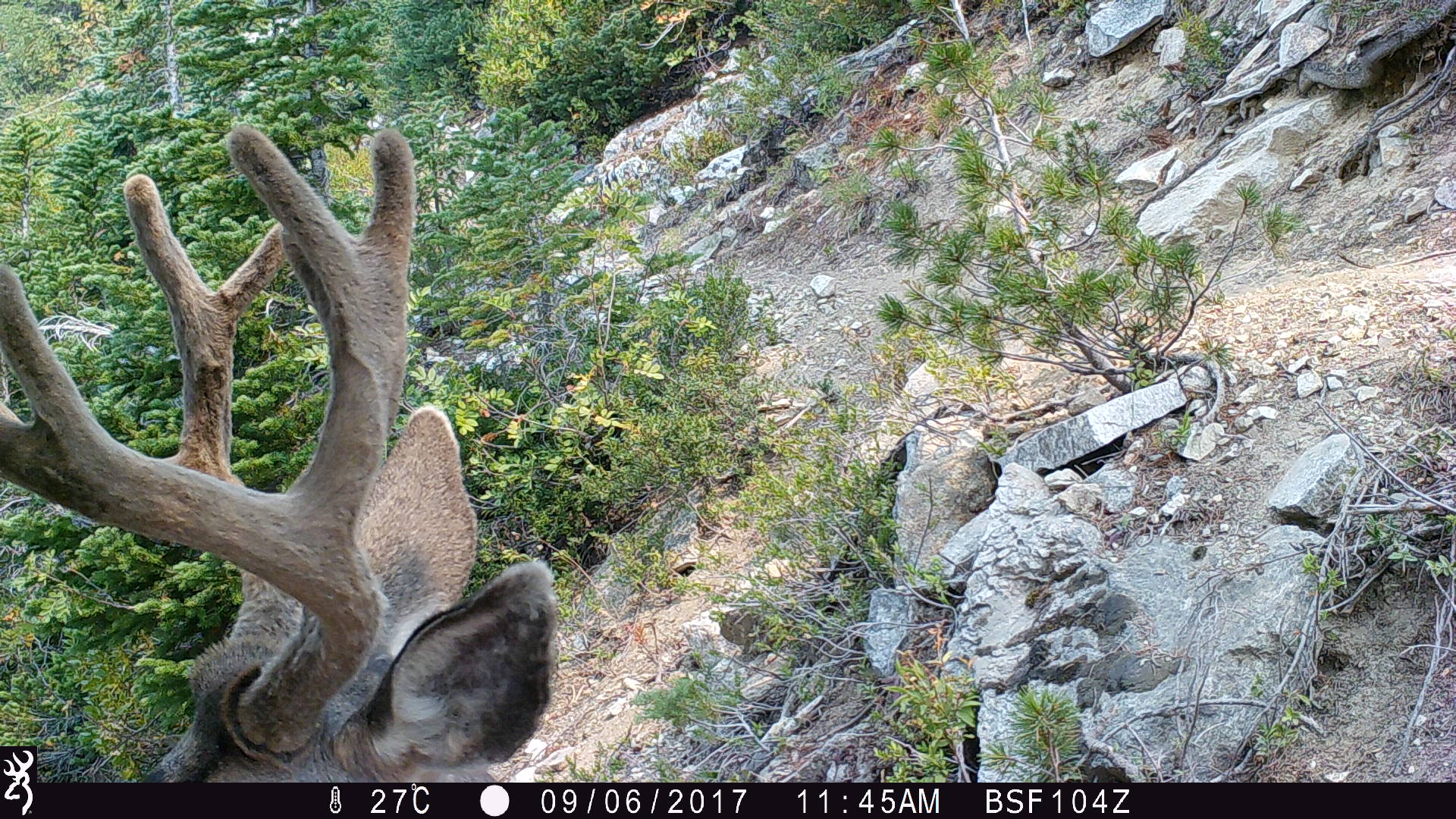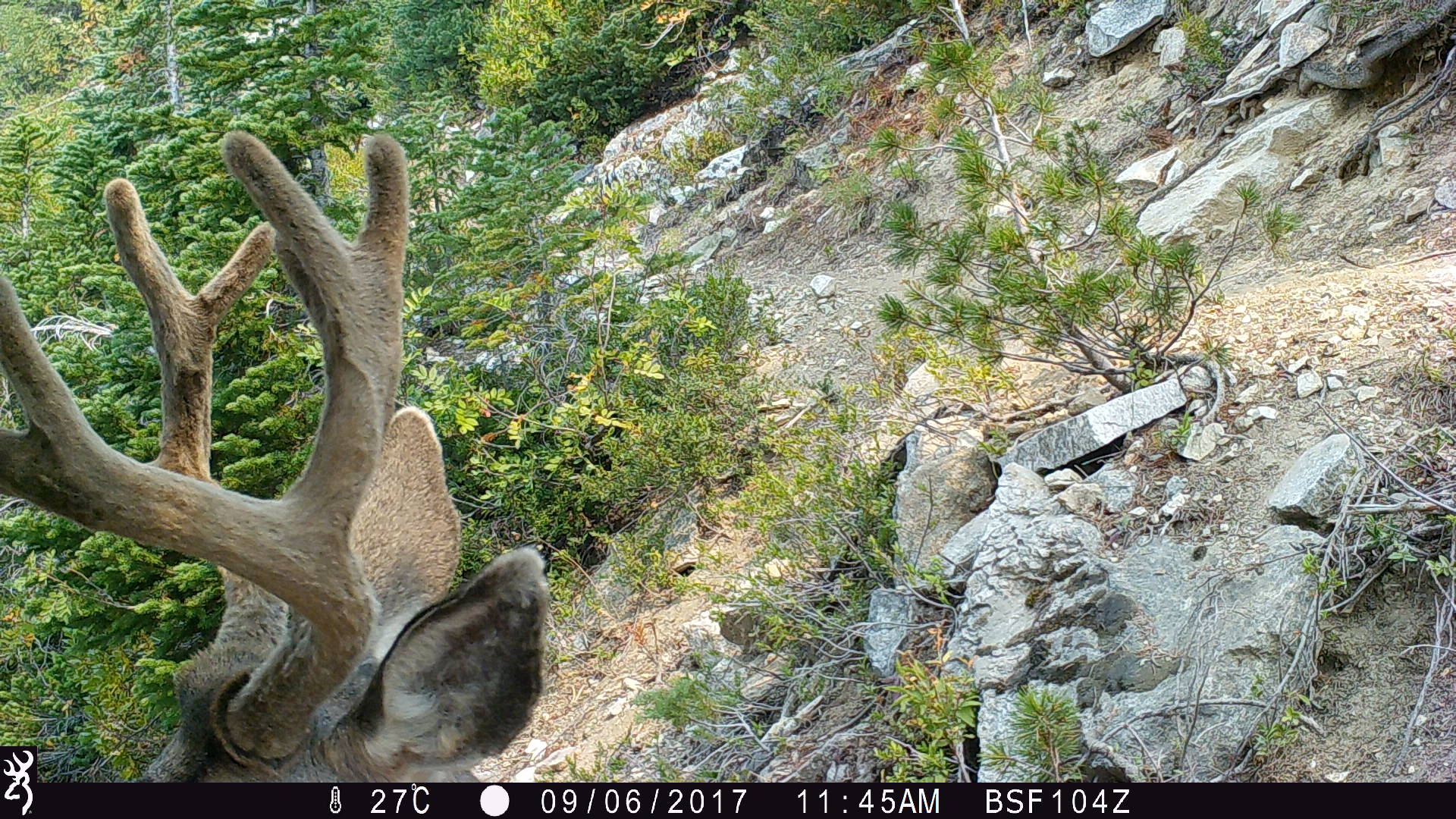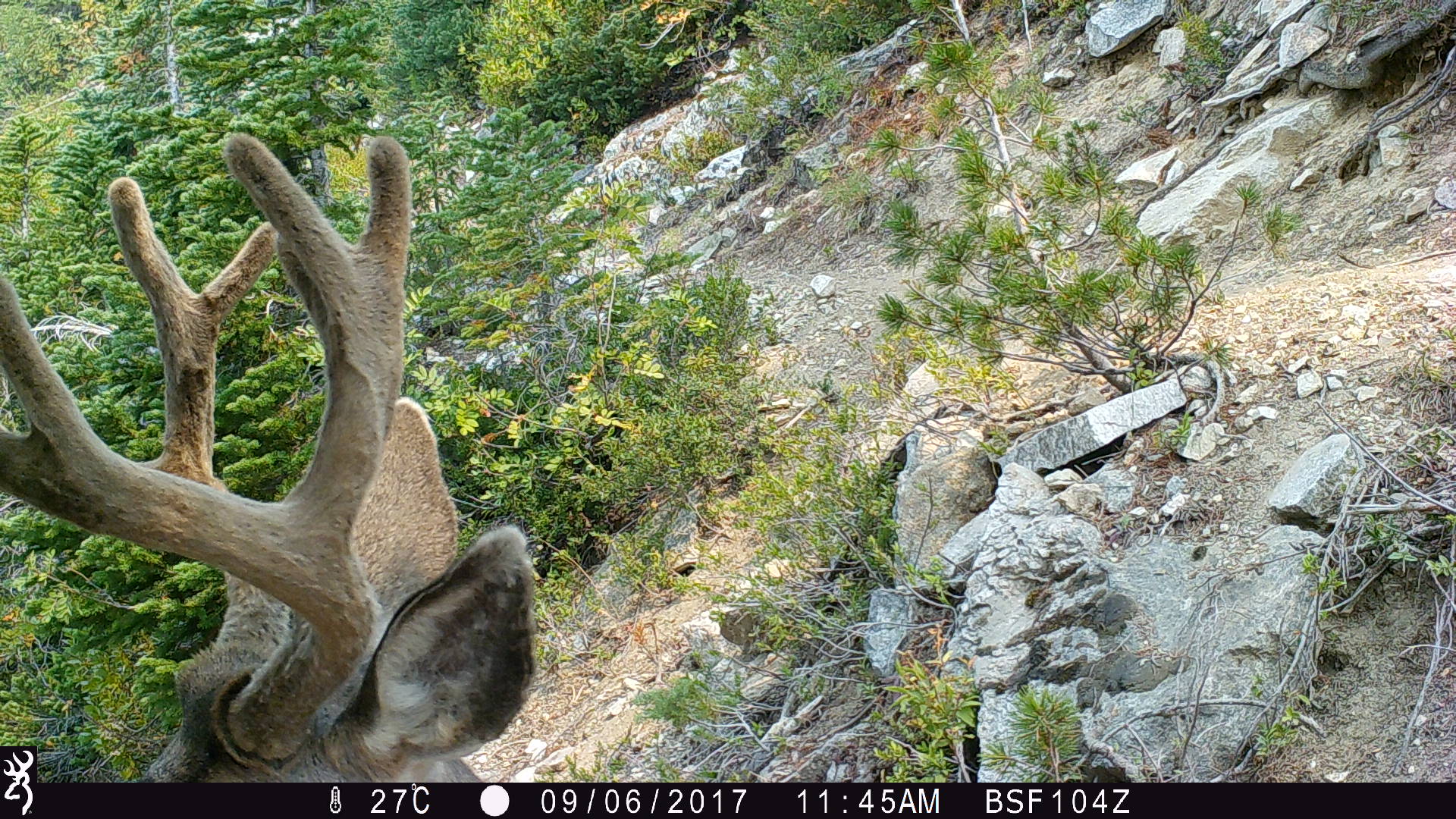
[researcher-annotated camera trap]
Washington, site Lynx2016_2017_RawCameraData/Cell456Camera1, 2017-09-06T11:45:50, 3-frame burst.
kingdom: Animalia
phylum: Chordata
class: Mammalia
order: Artiodactyla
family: Cervidae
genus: Odocoileus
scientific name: Odocoileus hemionus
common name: mule deer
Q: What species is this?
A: Odocoileus hemionus (mule deer).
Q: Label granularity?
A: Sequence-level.